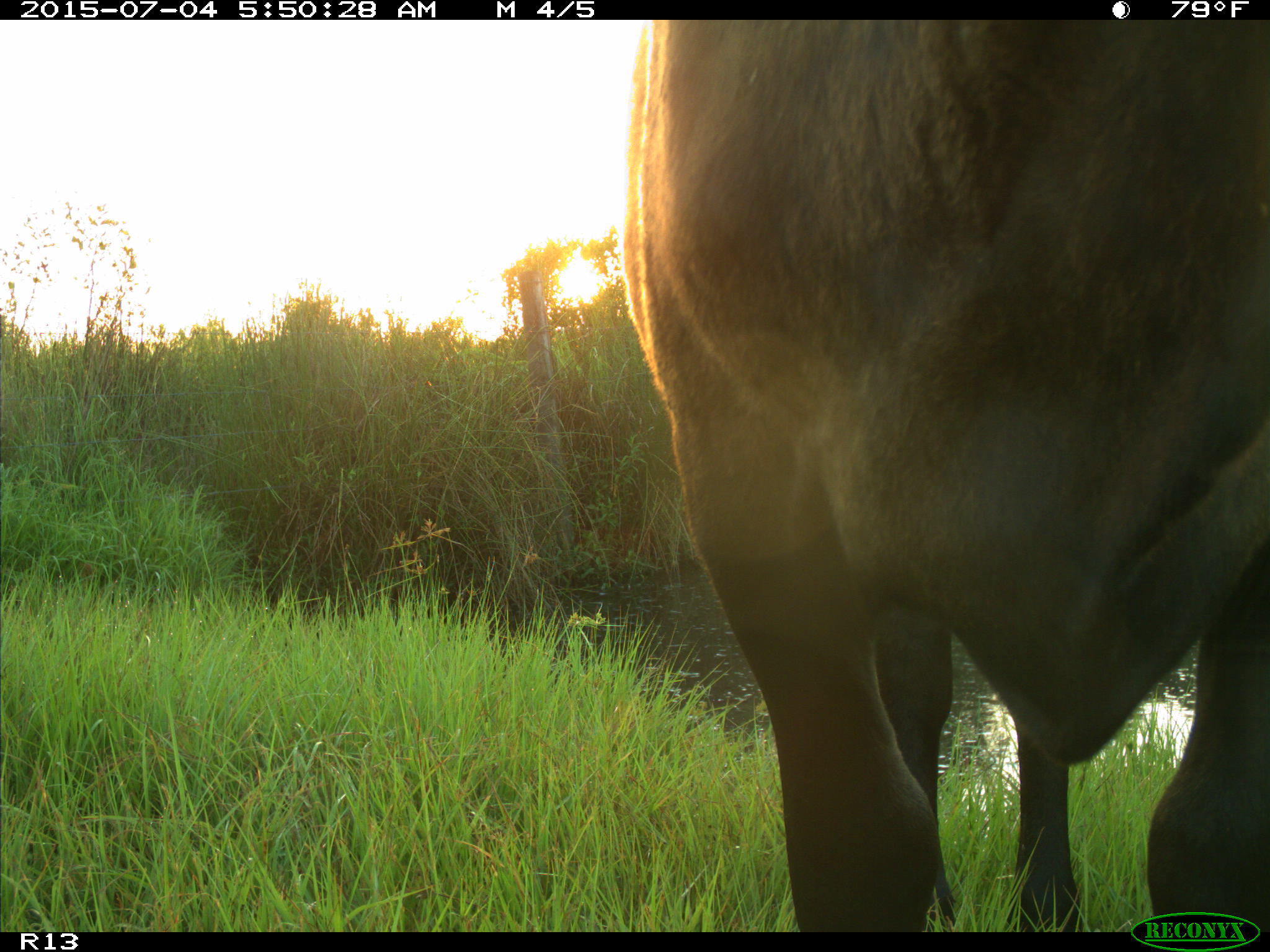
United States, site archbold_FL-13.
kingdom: Animalia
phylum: Chordata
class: Mammalia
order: Artiodactyla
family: Bovidae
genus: Bos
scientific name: Bos taurus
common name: domestic cow